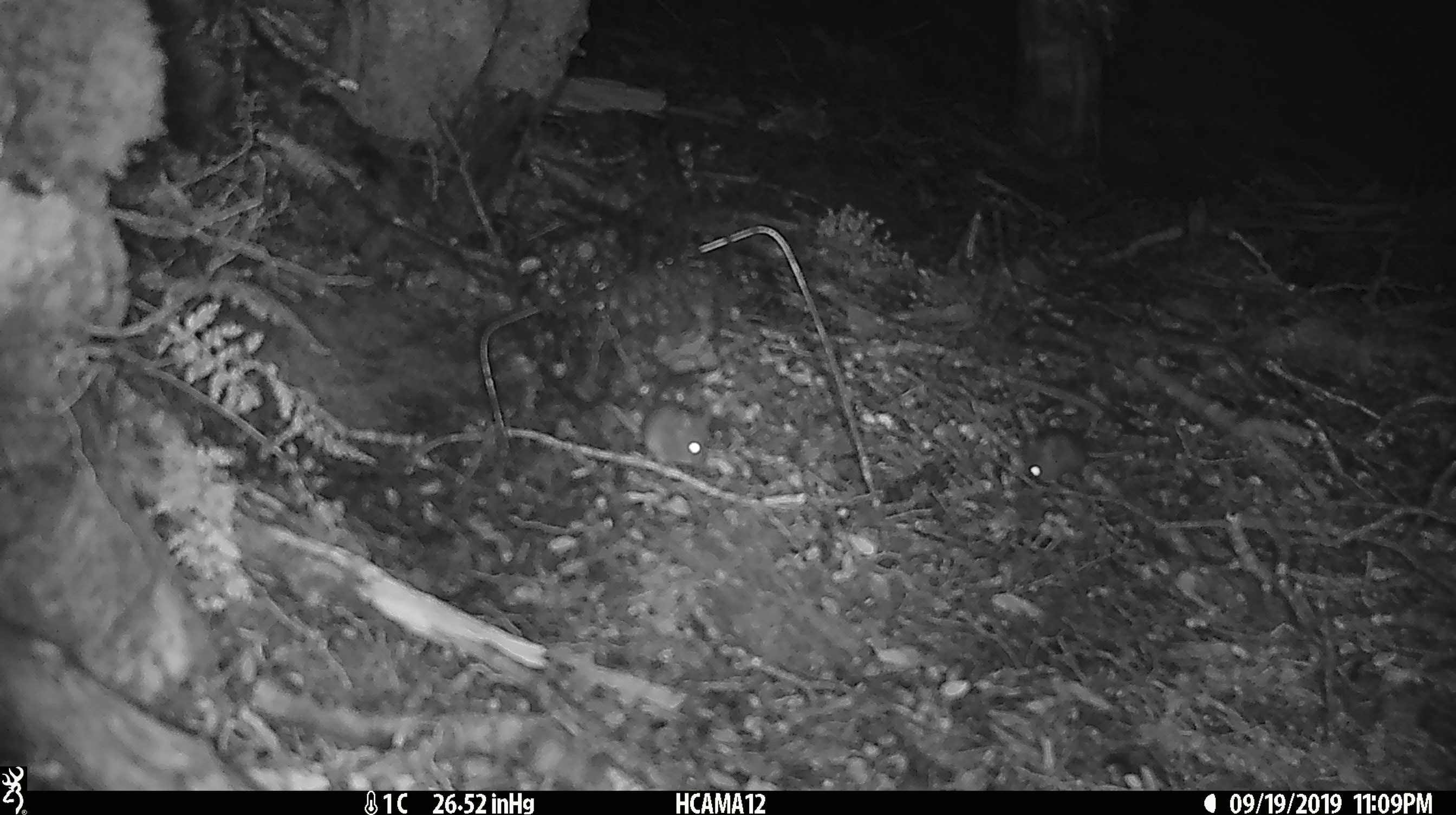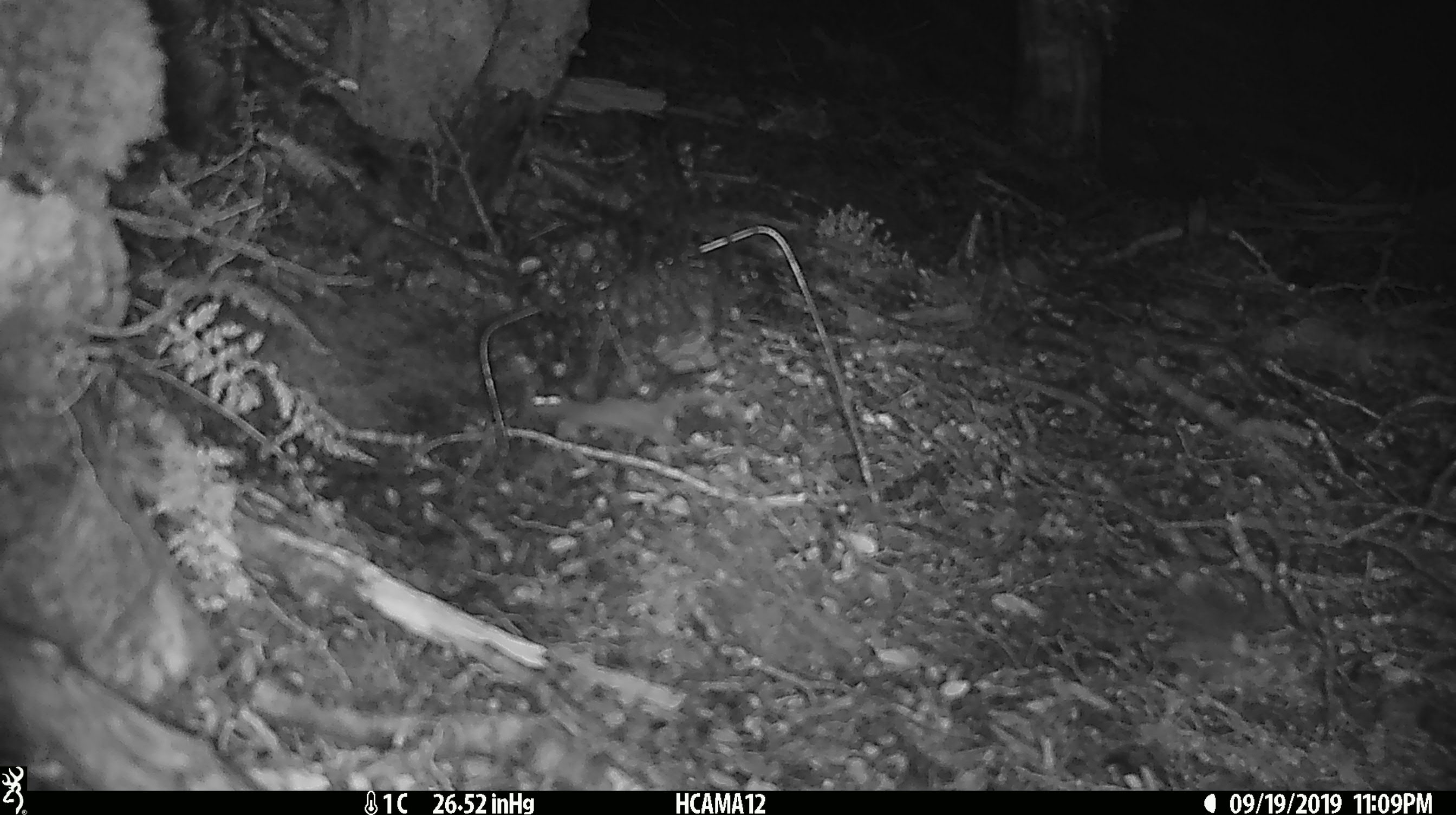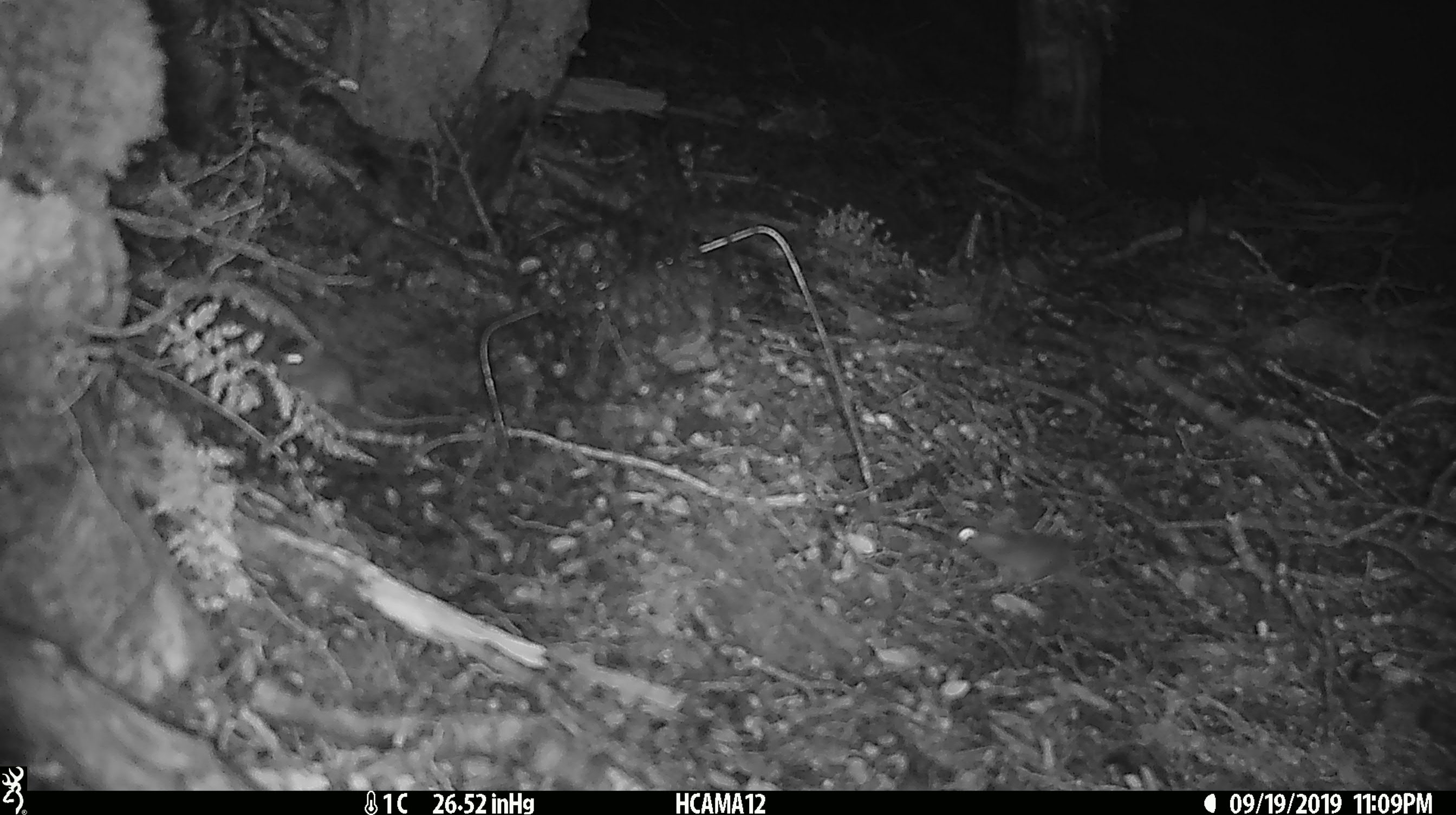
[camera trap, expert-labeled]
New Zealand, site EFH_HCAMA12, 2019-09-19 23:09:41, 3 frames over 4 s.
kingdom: Animalia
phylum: Chordata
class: Mammalia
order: Rodentia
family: Muridae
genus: Mus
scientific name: Mus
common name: mouse